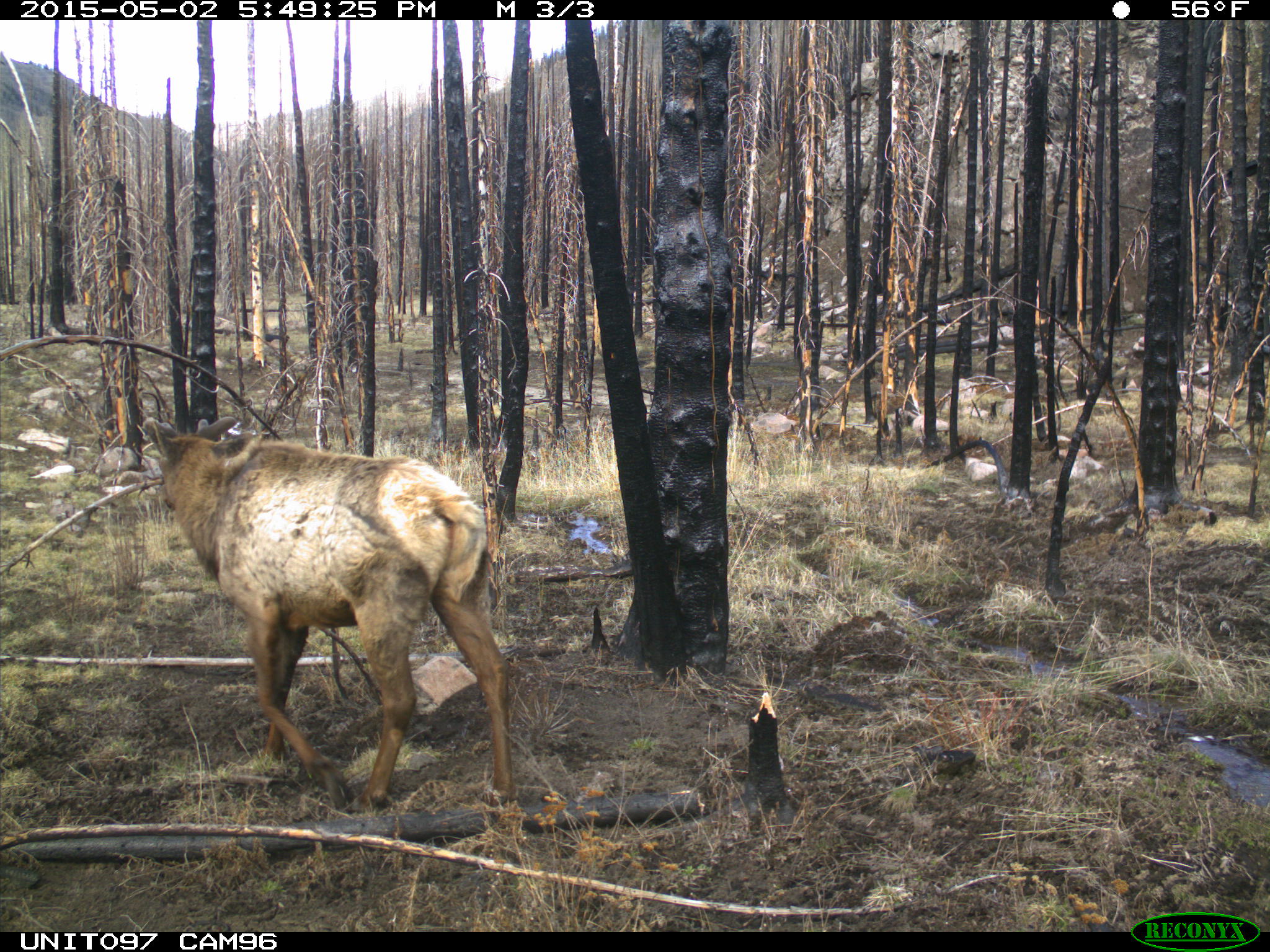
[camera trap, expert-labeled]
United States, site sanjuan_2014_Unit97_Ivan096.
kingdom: Animalia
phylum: Chordata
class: Mammalia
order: Artiodactyla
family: Cervidae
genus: Cervus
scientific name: Cervus elaphus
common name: red deer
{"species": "Cervus elaphus (red deer)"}